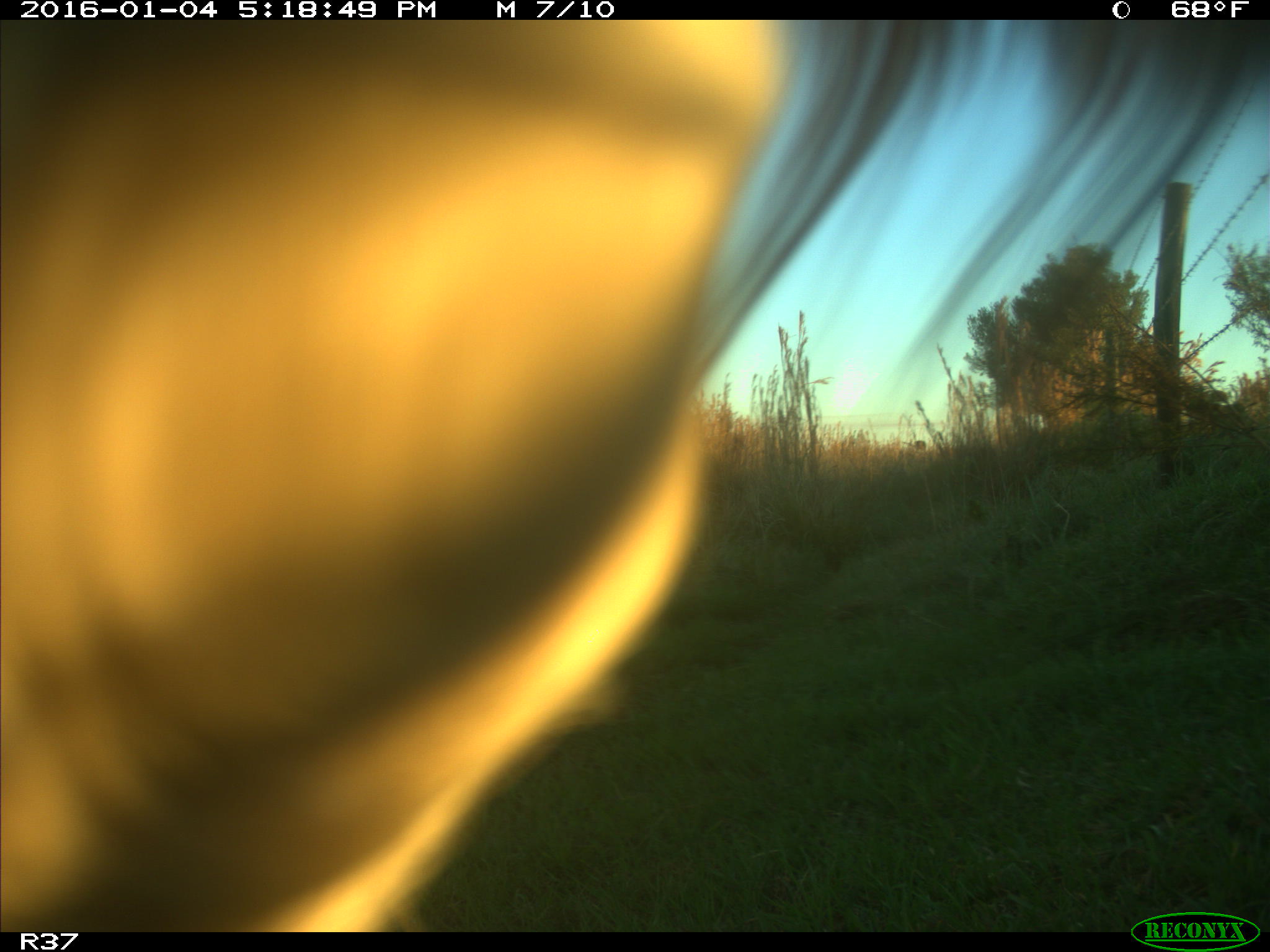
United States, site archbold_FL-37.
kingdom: Animalia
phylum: Chordata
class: Mammalia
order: Artiodactyla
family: Bovidae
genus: Bos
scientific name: Bos taurus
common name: domestic cow